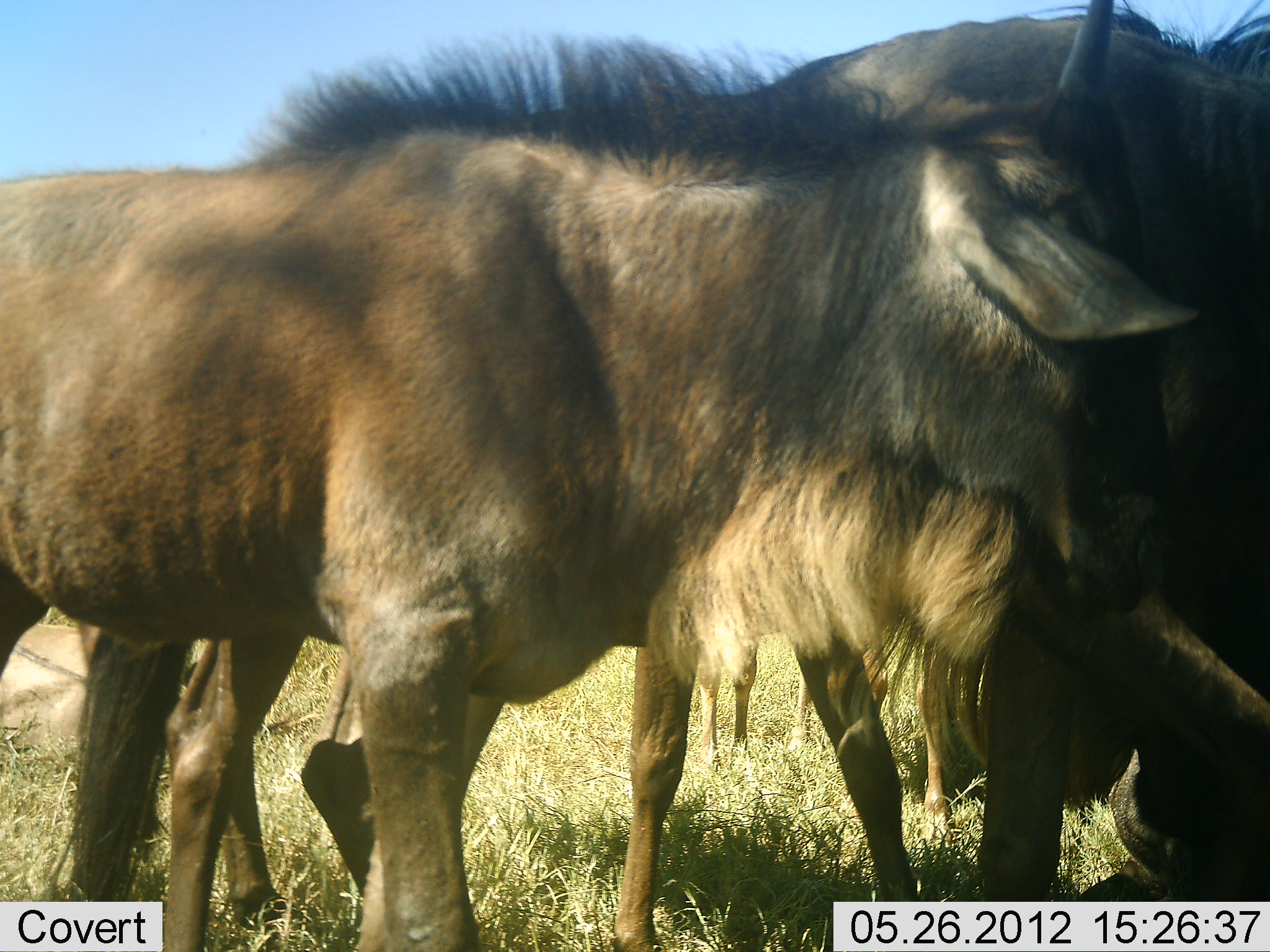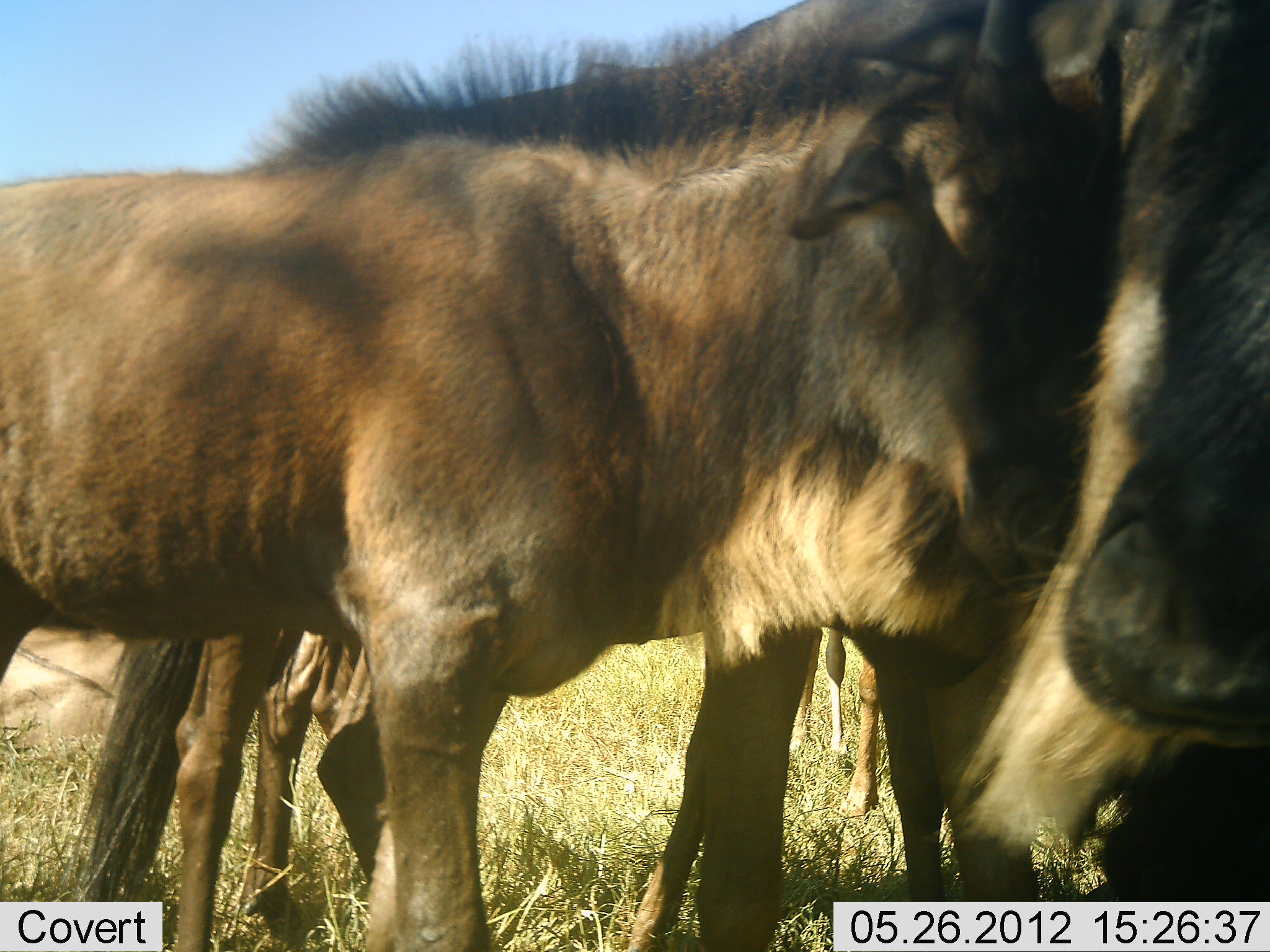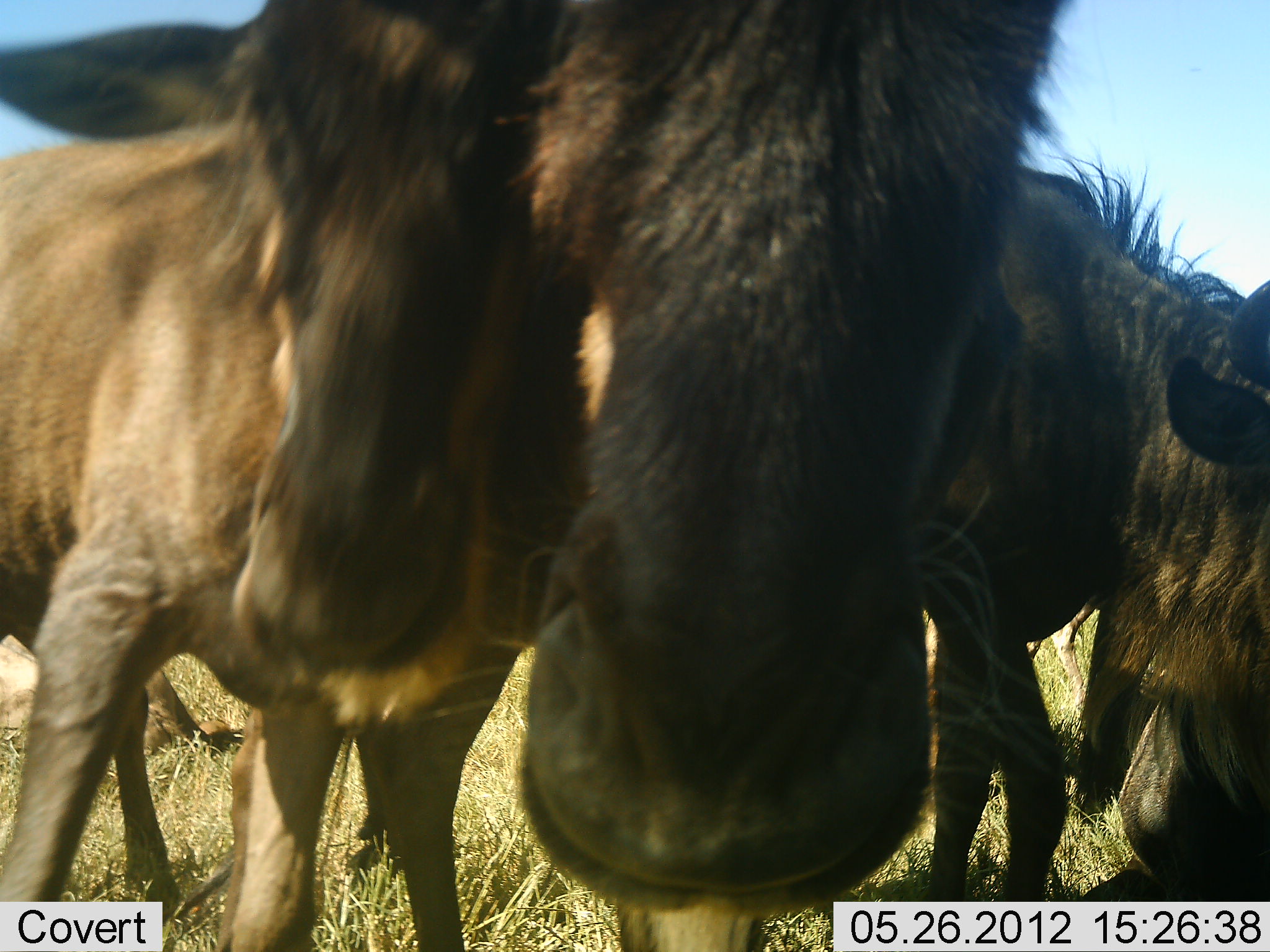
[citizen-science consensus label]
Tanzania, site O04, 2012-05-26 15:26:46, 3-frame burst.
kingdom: Animalia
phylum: Chordata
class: Mammalia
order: Artiodactyla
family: Bovidae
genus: Connochaetes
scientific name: Connochaetes taurinus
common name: blue wildebeest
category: wildebeest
Wildebeest (blue wildebeest) (Connochaetes taurinus), count 3. Behavior (volunteer vote fractions): standing 70%, resting 0%, moving 20%, interacting 50%. Young present (vote fraction): 80%. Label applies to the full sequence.